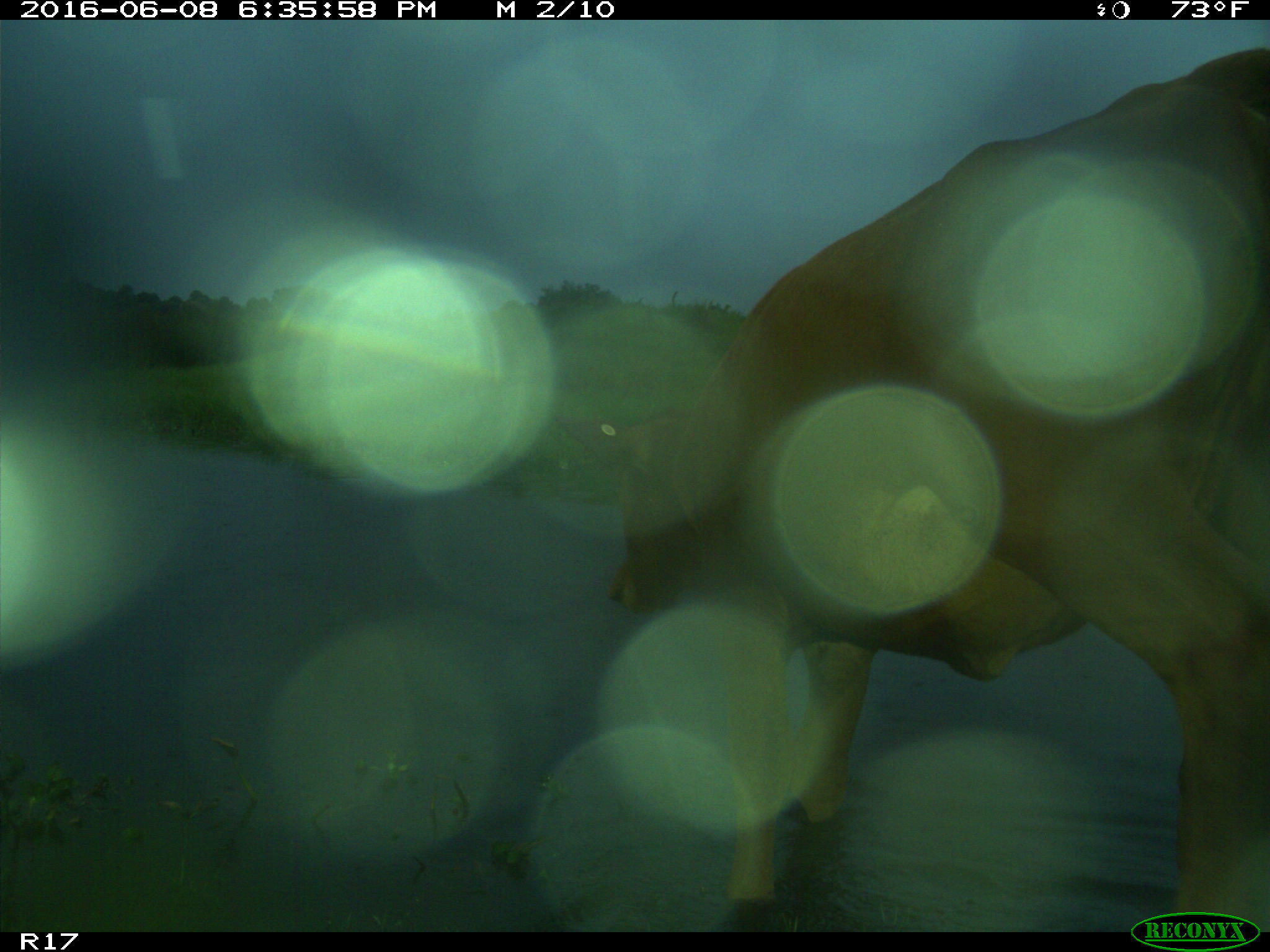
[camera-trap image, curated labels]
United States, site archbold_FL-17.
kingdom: Animalia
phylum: Chordata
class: Mammalia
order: Artiodactyla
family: Bovidae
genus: Bos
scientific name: Bos taurus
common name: domestic cow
Bos taurus (domestic cow).